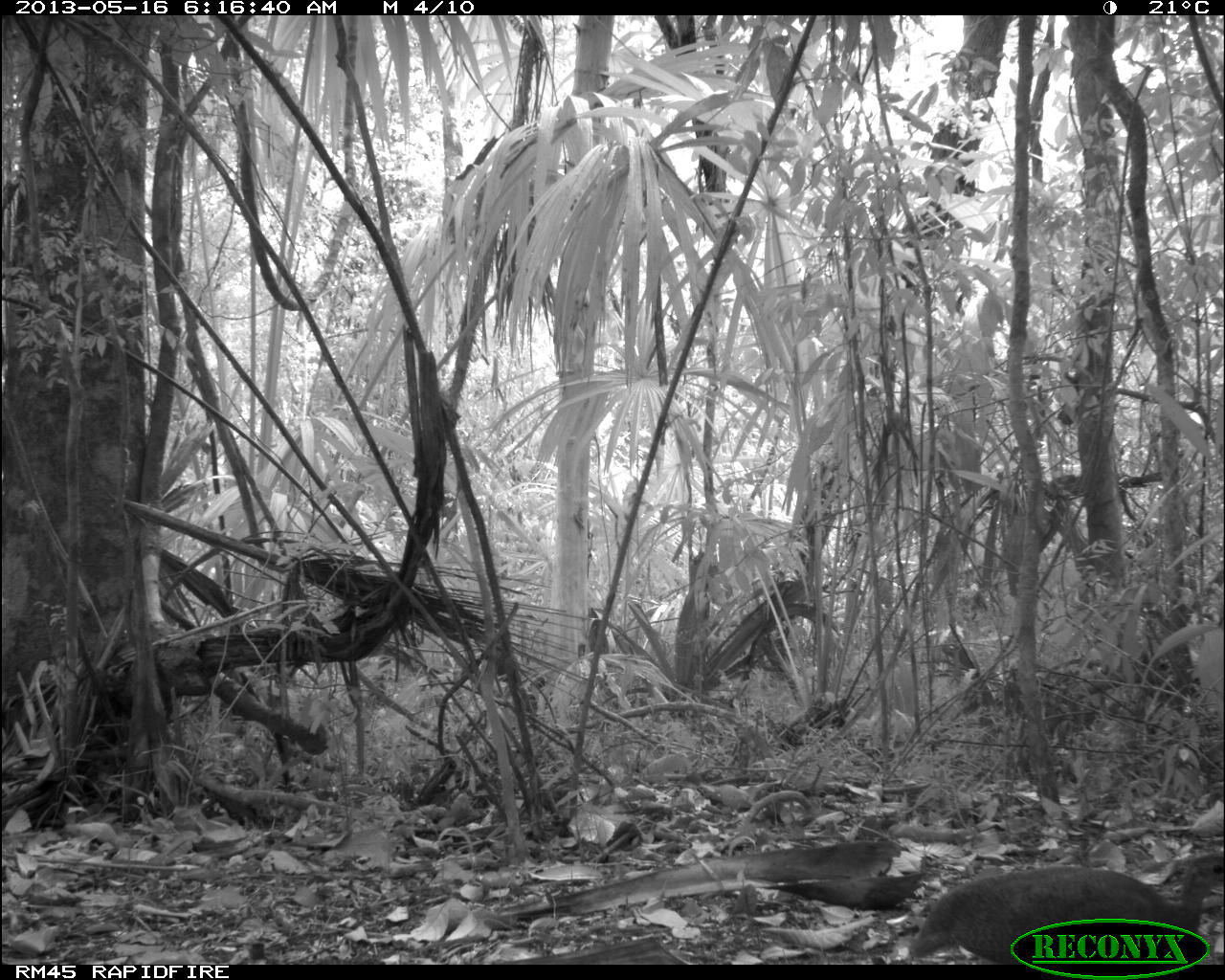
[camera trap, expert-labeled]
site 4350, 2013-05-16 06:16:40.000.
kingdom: Animalia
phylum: Chordata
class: Aves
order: Tinamiformes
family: Tinamidae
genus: Tinamus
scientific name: Tinamus major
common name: great tinamou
Tinamus major (great tinamou), count 1.